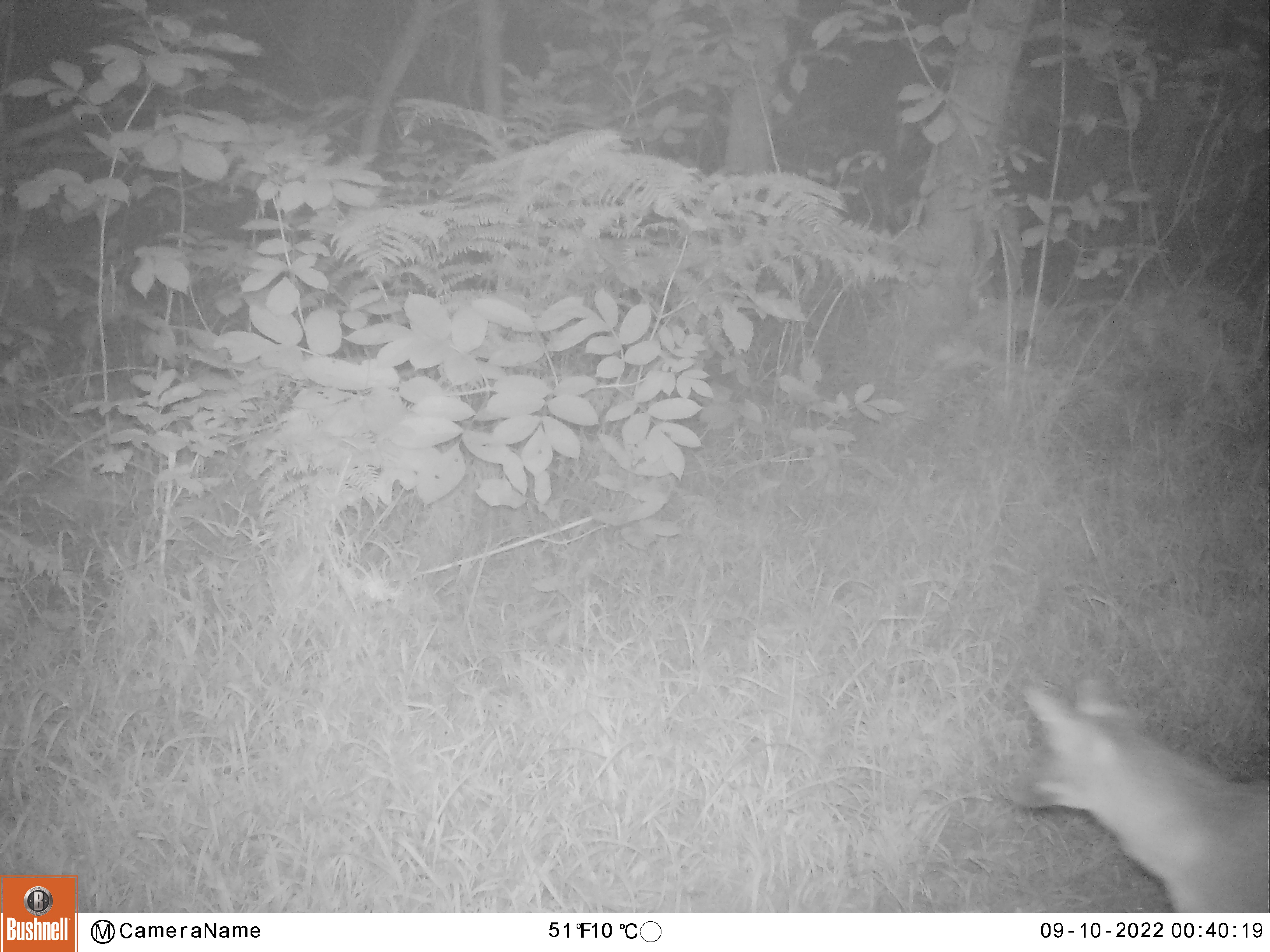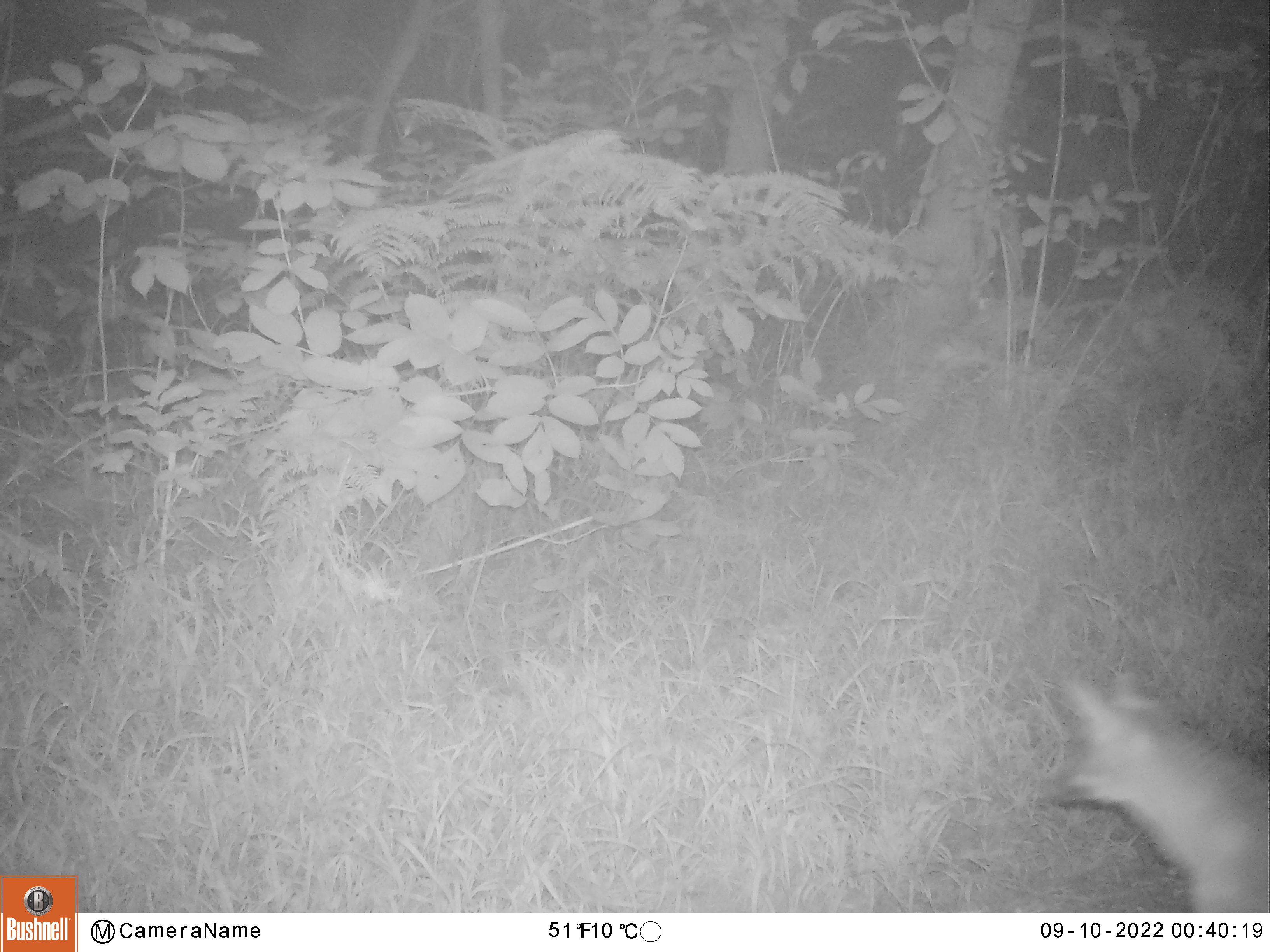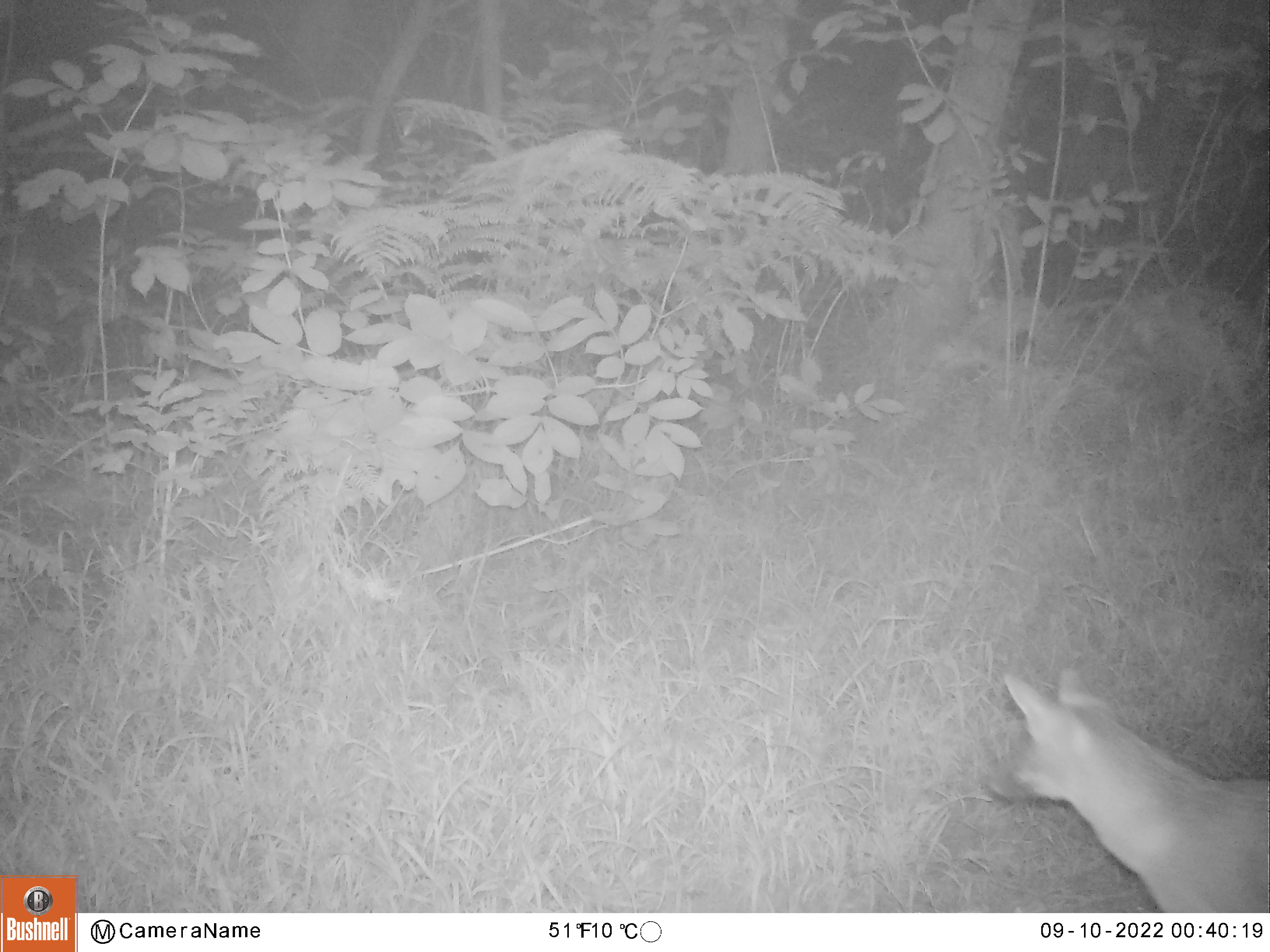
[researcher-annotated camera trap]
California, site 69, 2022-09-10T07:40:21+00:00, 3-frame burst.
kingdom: Animalia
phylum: Chordata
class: Mammalia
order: Carnivora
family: Canidae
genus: Urocyon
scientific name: Urocyon cinereoargenteus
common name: gray fox